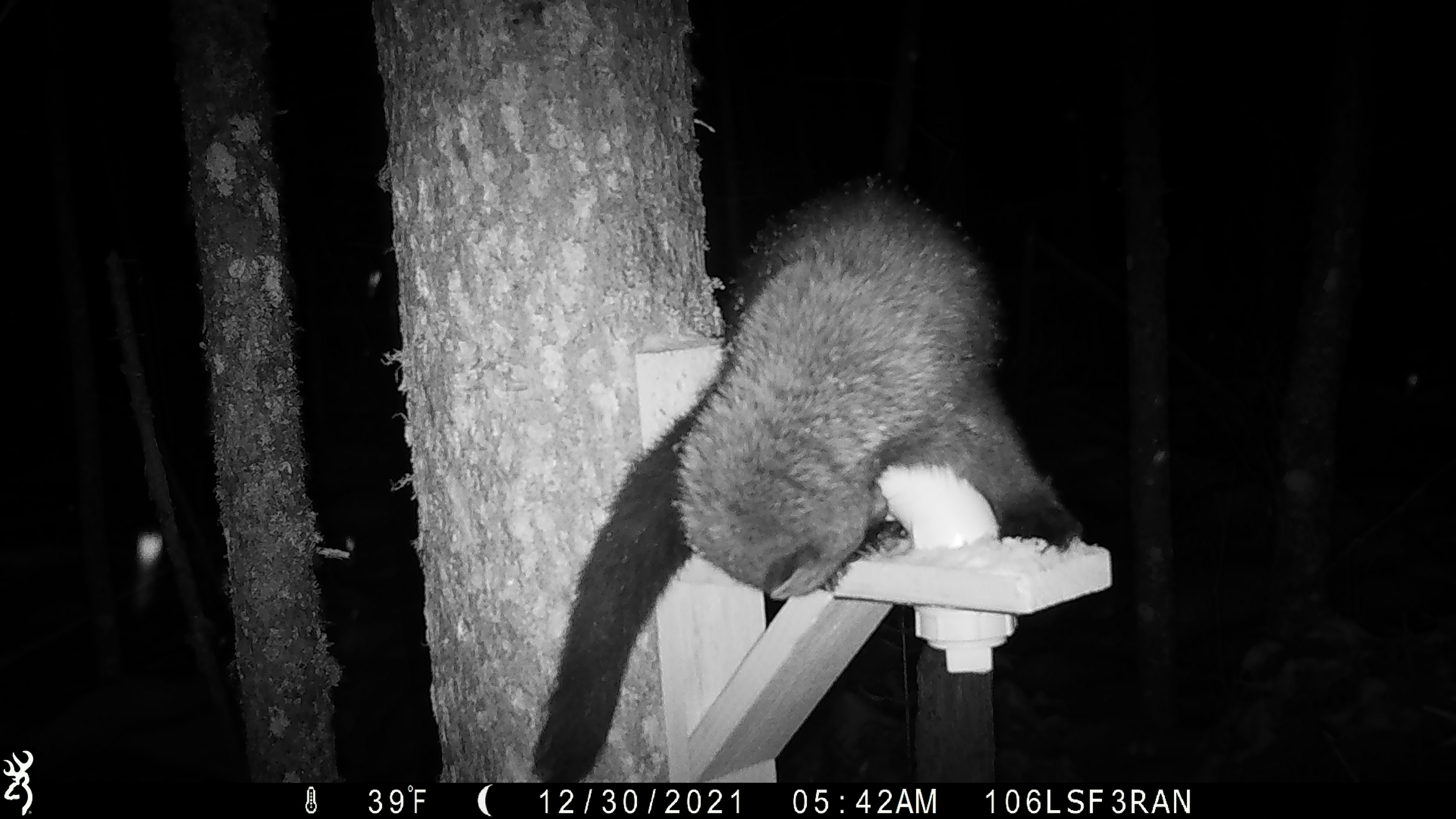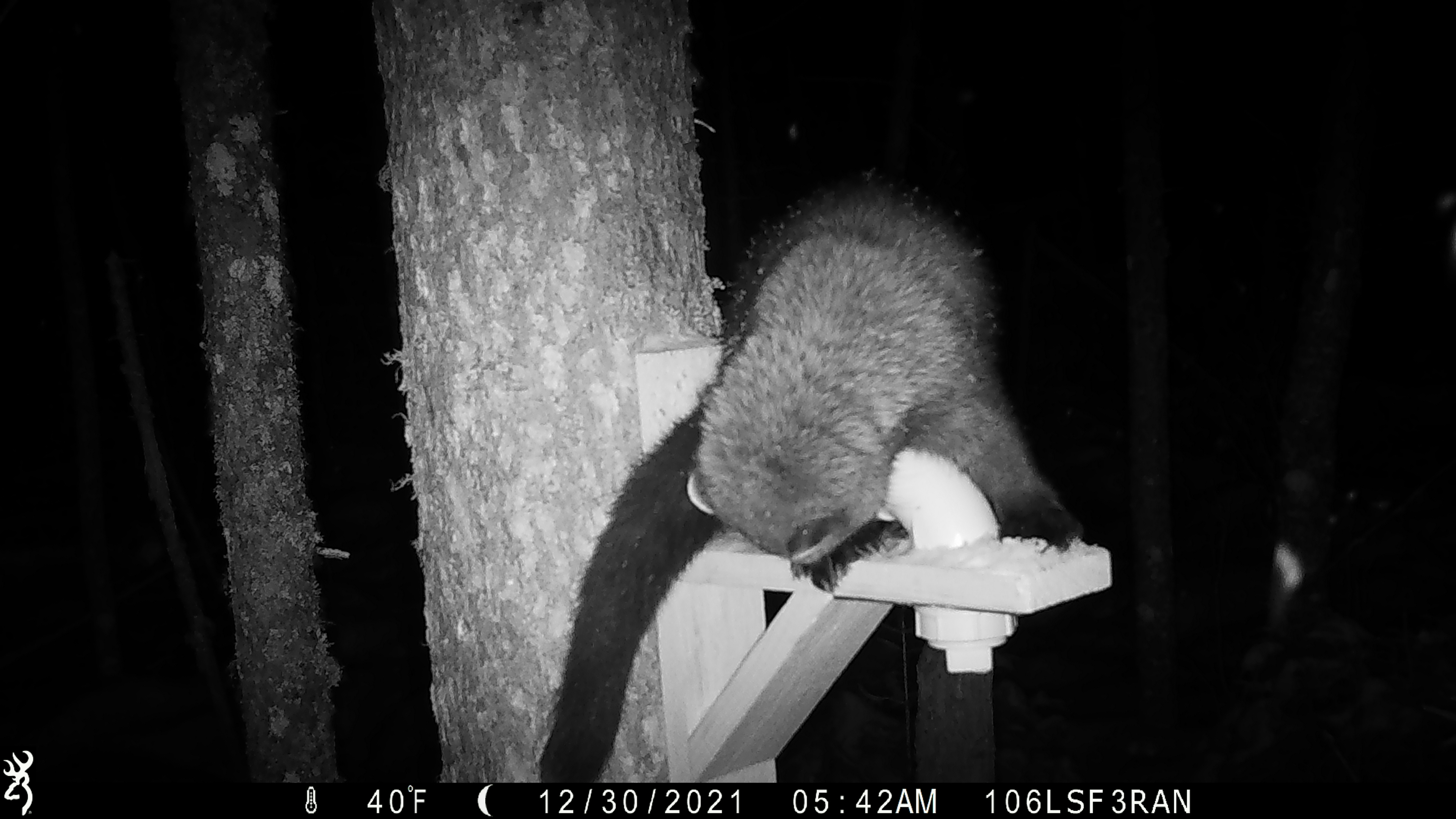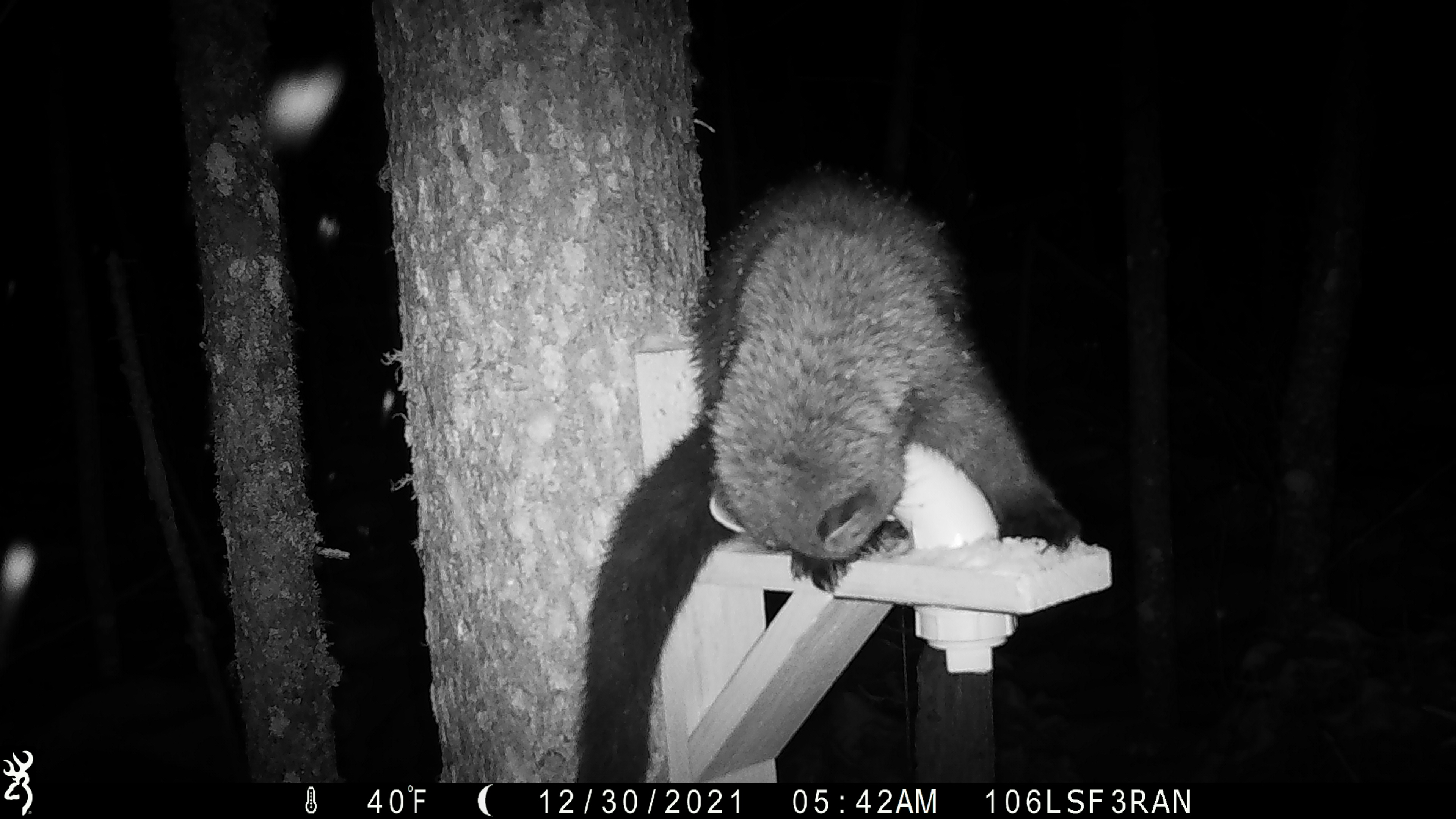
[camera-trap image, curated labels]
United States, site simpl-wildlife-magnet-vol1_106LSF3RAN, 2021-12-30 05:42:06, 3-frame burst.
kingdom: Animalia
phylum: Chordata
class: Mammalia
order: Carnivora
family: Mustelidae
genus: Martes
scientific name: Martes americana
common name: american marten